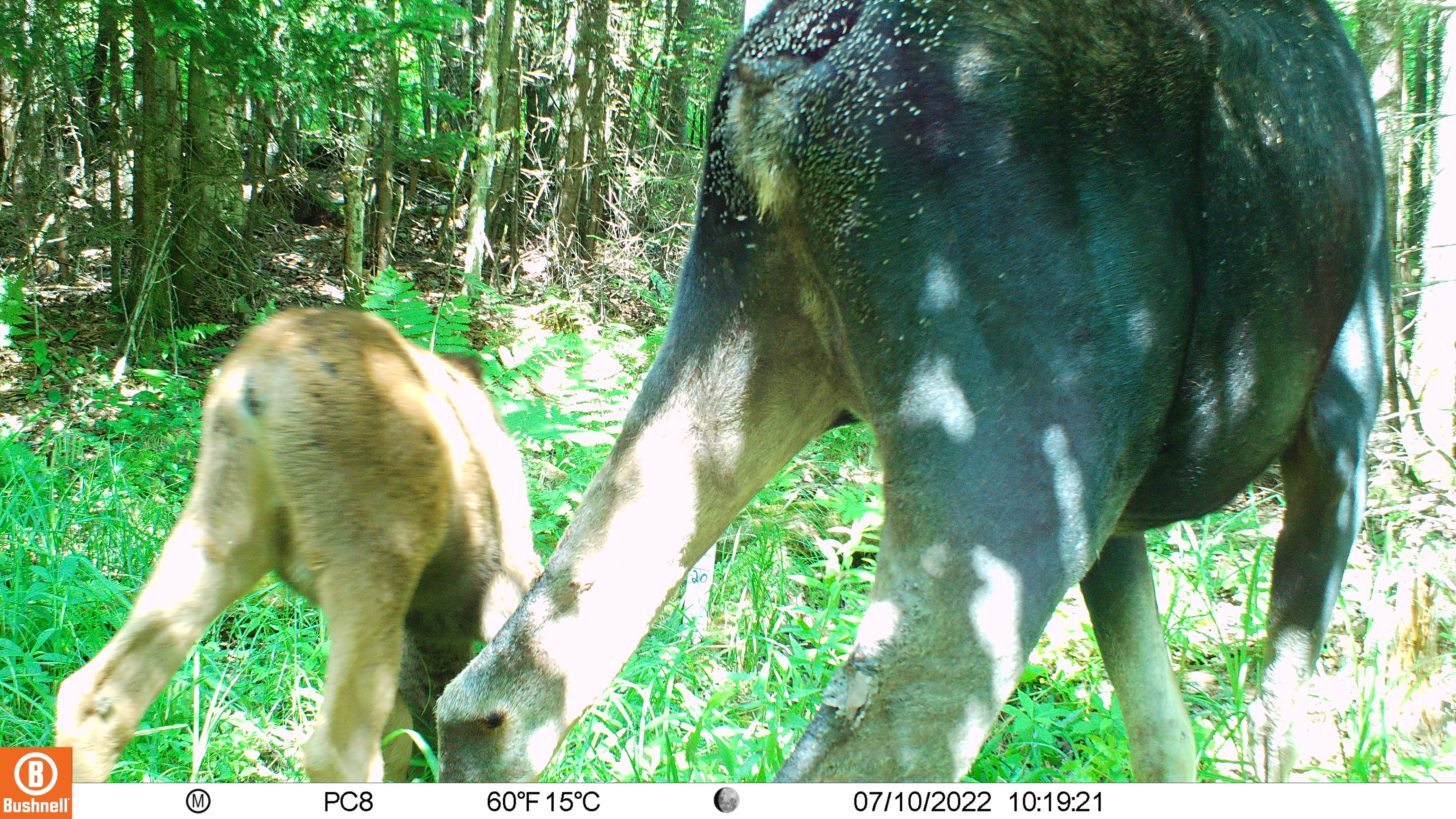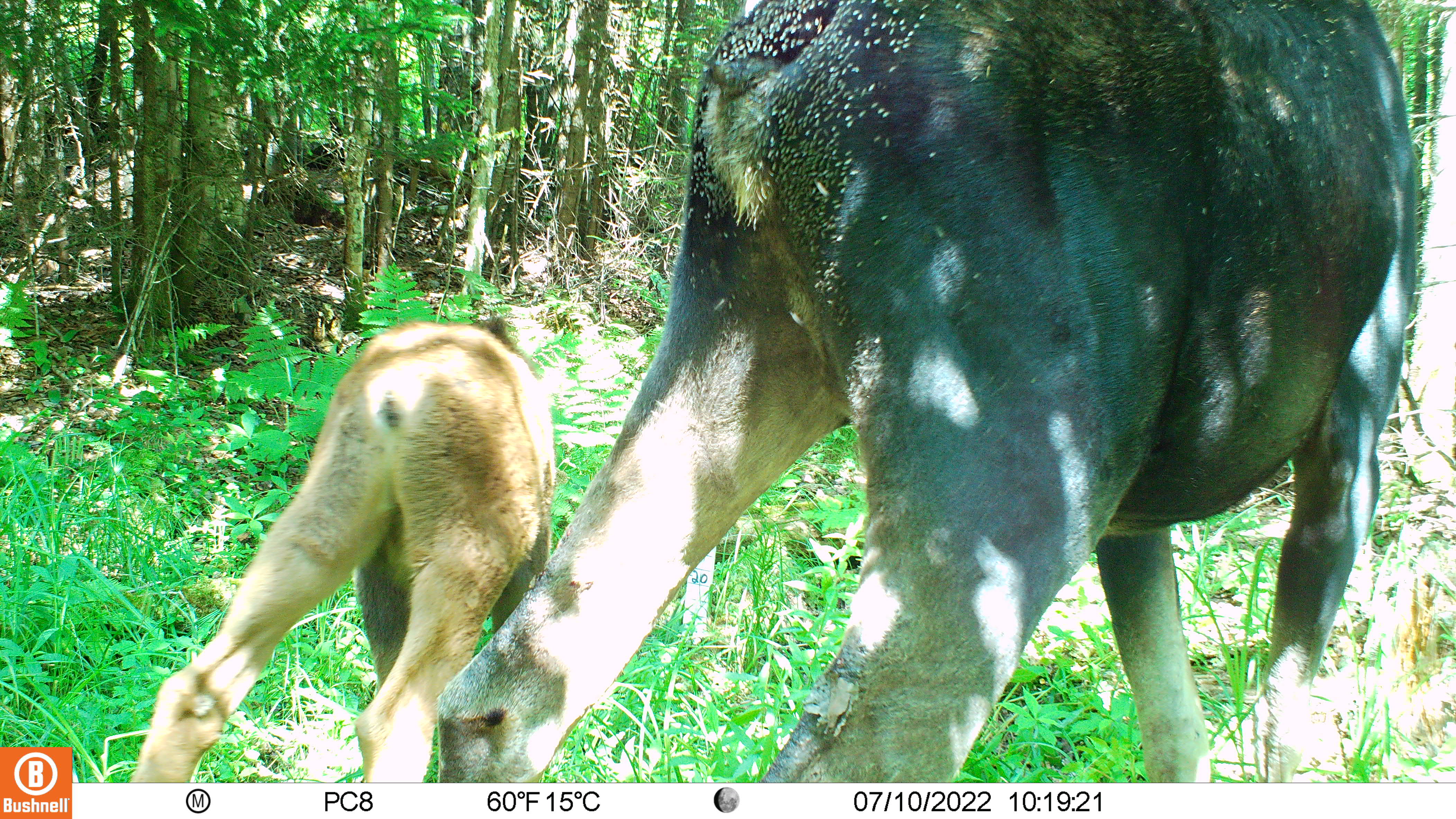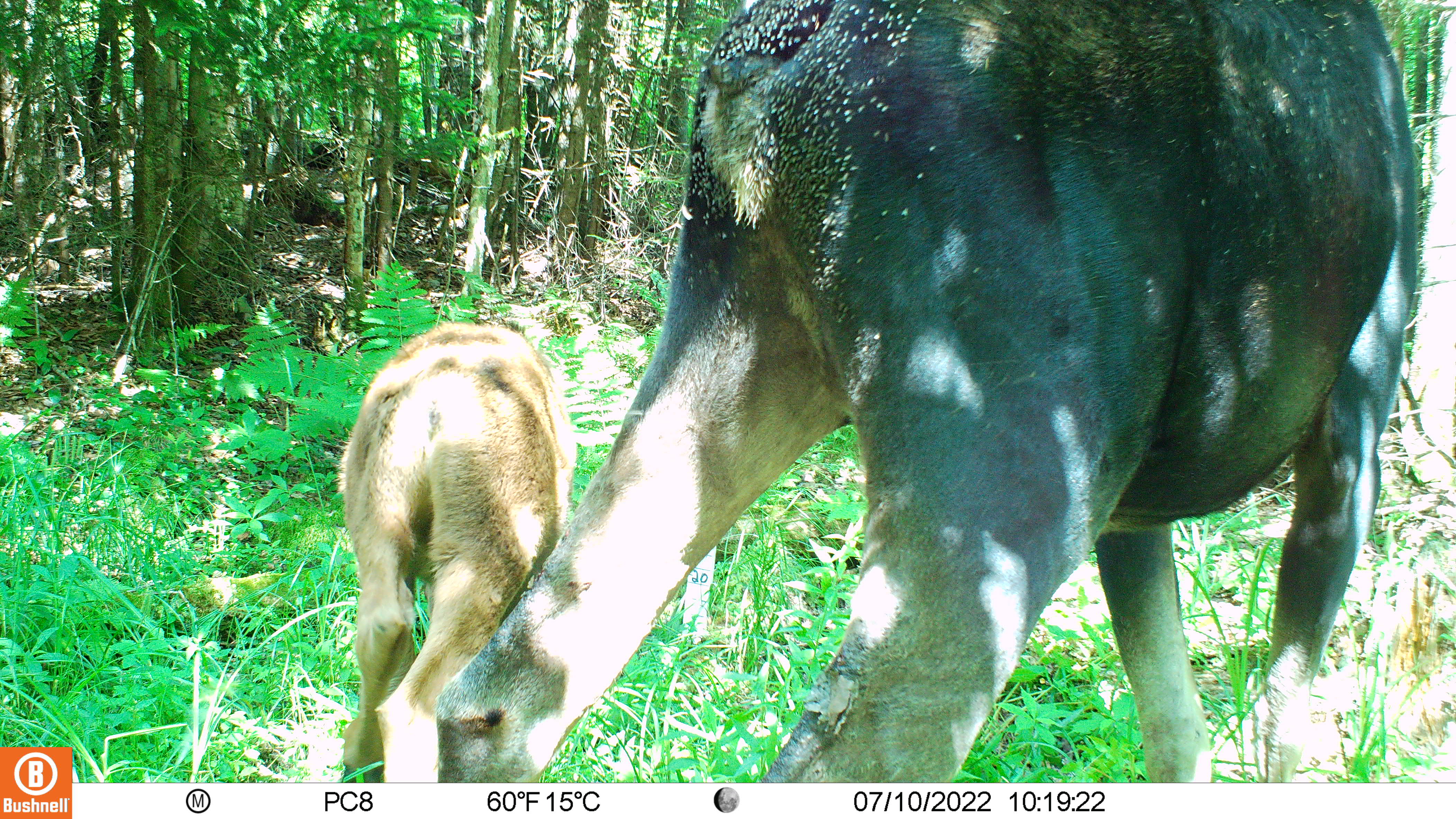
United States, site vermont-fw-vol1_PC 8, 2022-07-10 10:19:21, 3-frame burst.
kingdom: Animalia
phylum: Chordata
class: Mammalia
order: Artiodactyla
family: Cervidae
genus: Alces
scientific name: Alces alces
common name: moose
Moose (Alces alces).